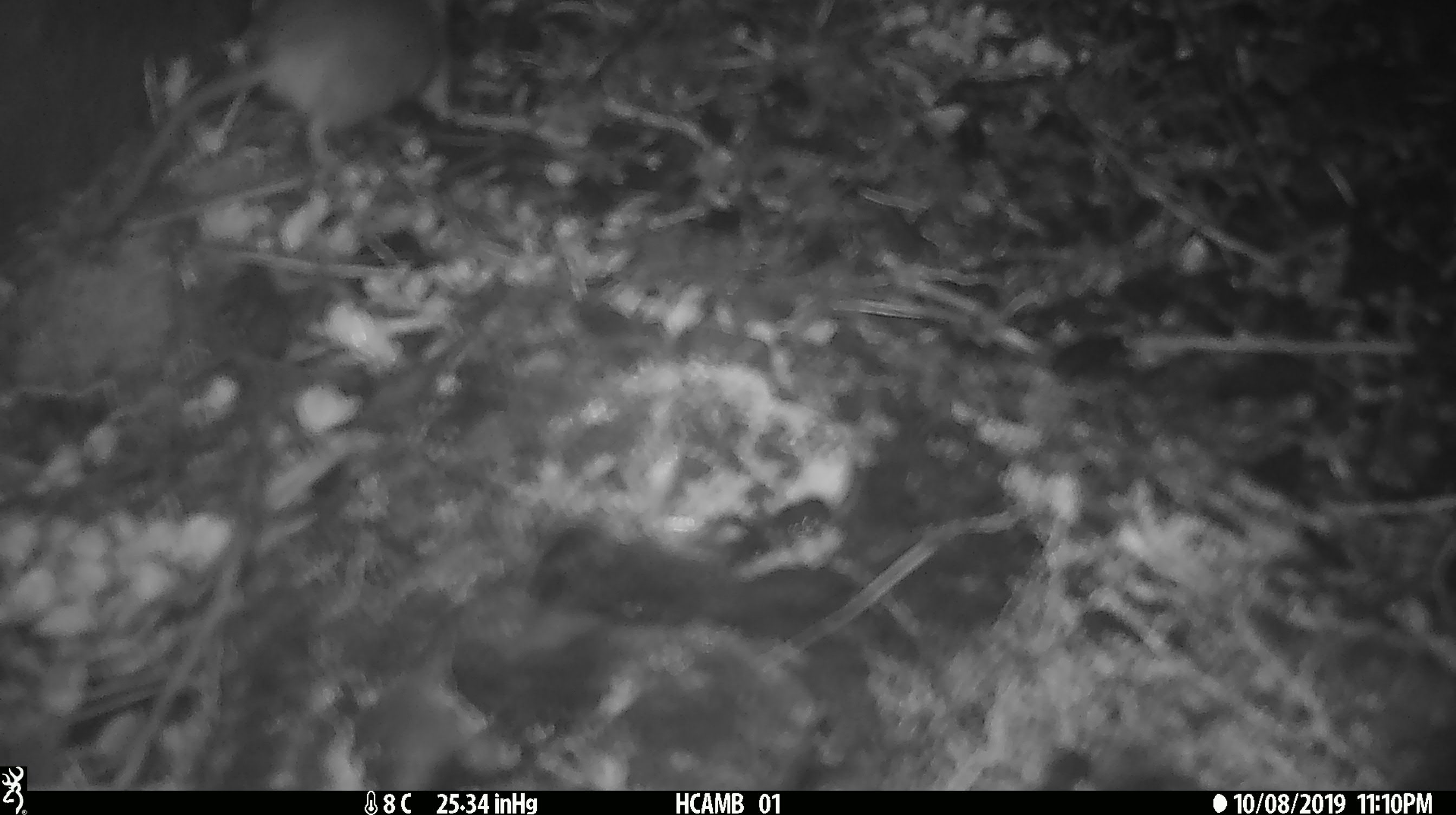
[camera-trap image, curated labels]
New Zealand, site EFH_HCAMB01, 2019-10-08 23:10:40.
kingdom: Animalia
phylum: Chordata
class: Mammalia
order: Rodentia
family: Muridae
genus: Mus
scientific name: Mus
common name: mouse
Mouse (Mus).